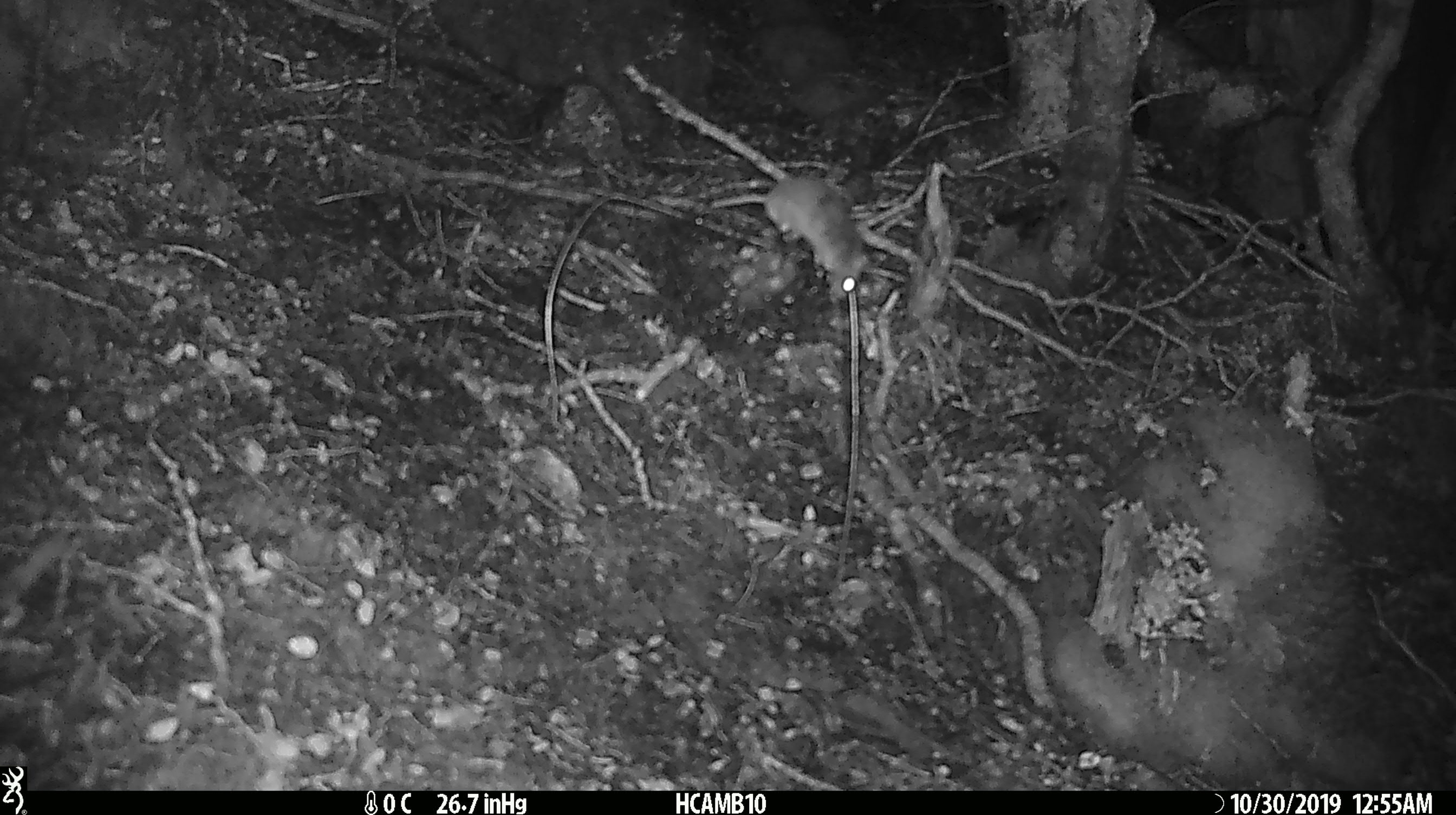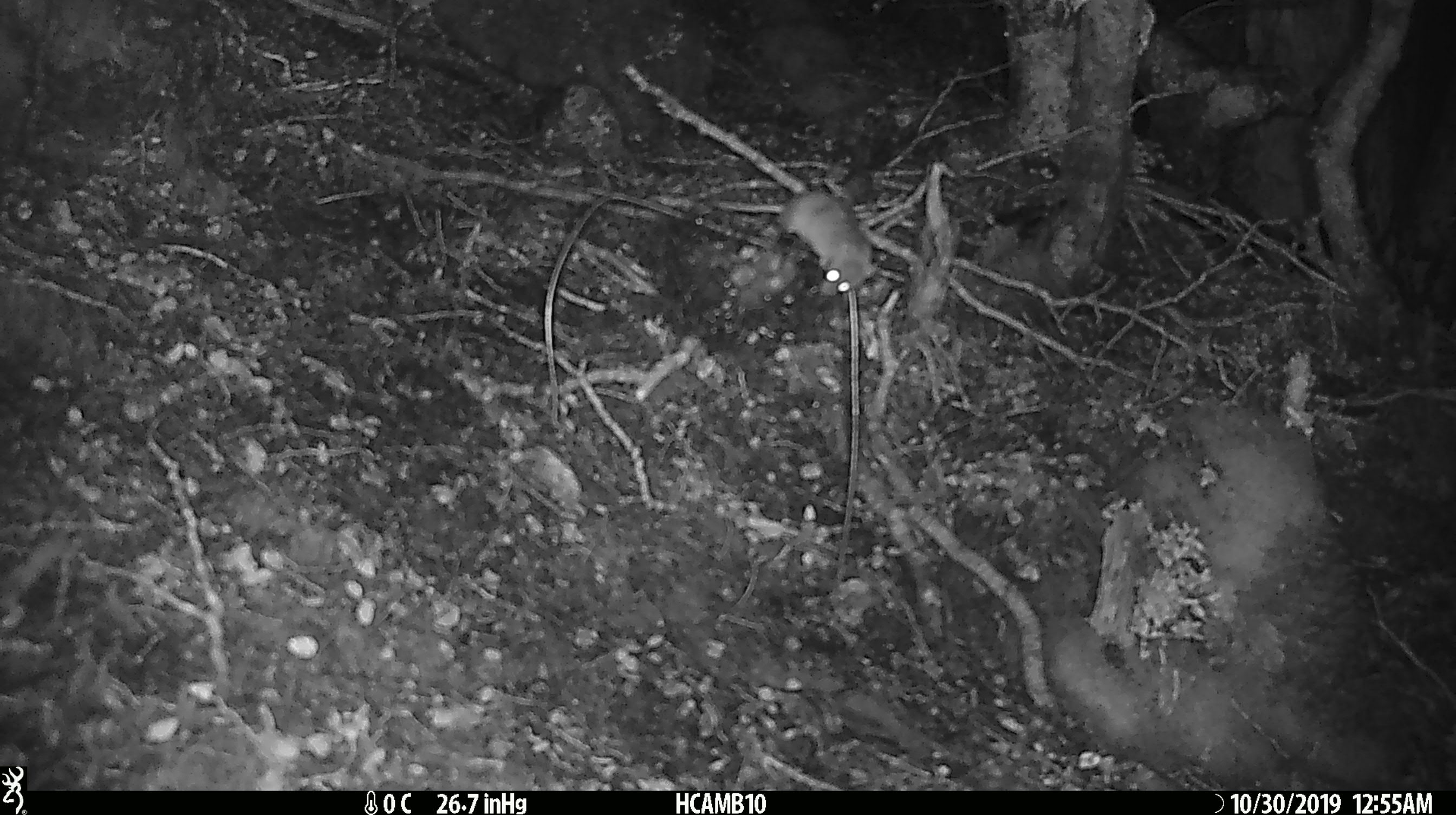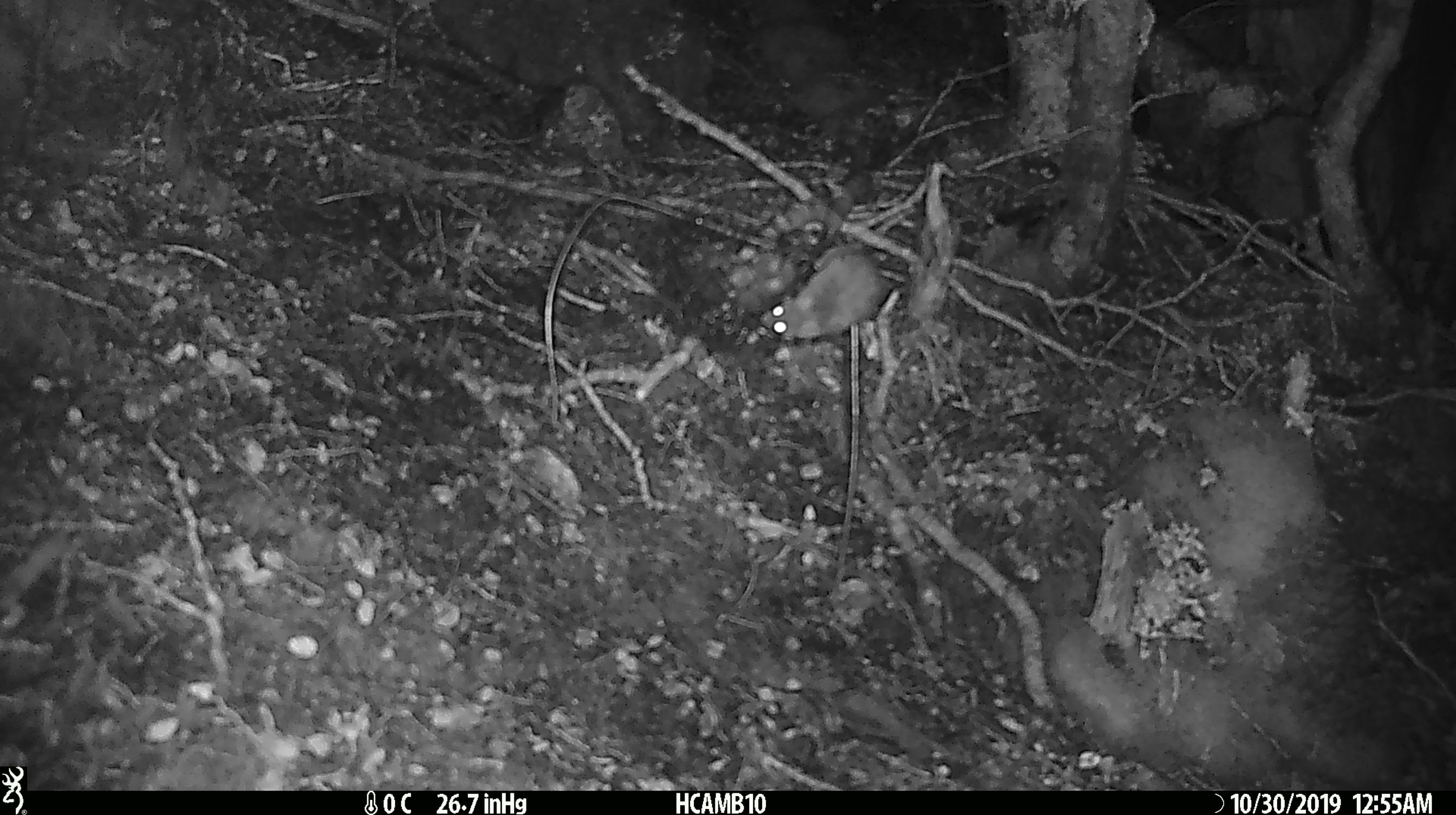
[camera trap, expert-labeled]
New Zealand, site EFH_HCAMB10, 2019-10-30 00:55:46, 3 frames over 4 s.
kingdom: Animalia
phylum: Chordata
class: Mammalia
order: Rodentia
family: Muridae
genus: Mus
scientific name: Mus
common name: mouse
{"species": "mouse (Mus)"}